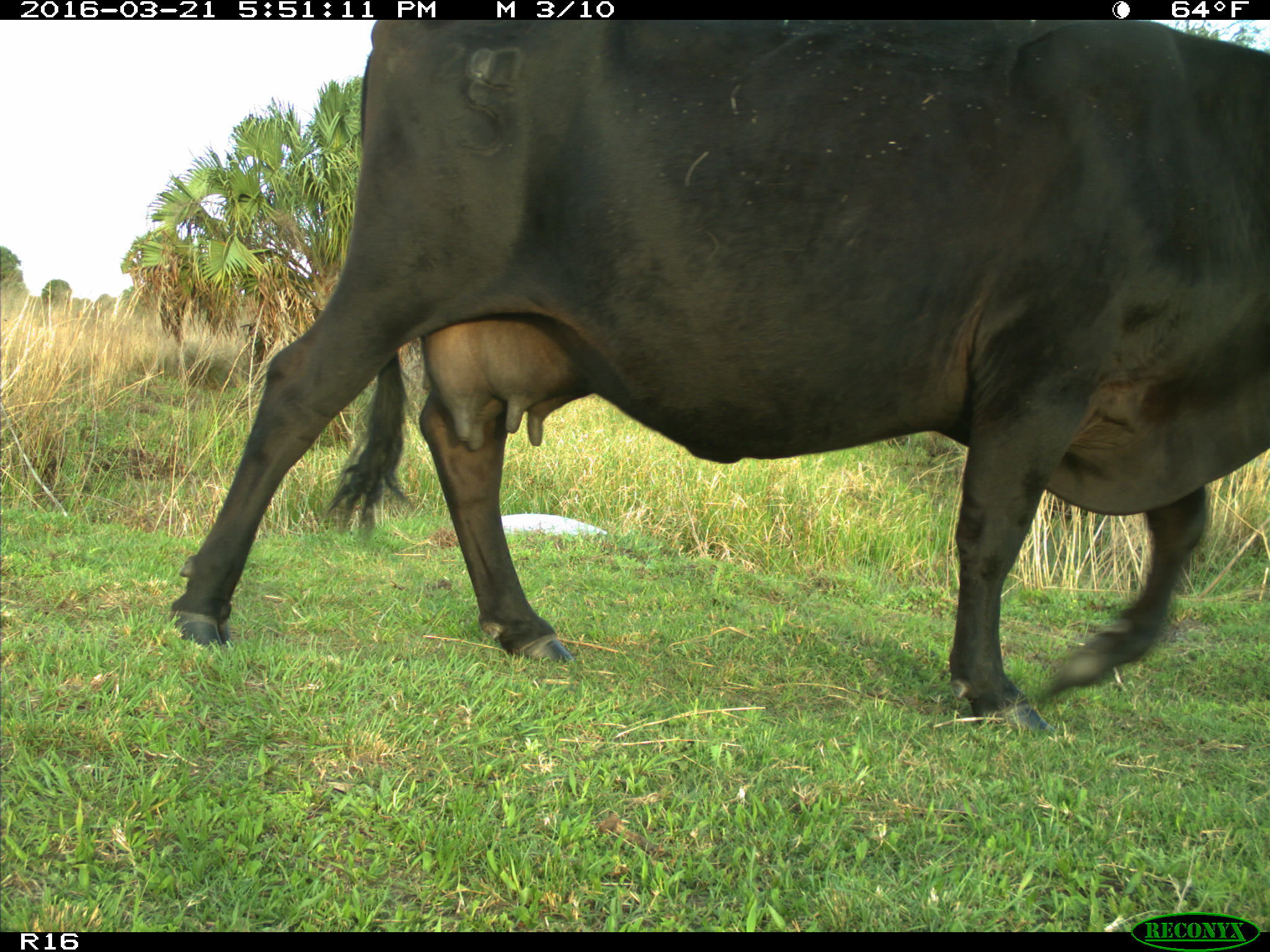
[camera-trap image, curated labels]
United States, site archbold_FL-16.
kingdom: Animalia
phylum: Chordata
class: Mammalia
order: Artiodactyla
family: Bovidae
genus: Bos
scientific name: Bos taurus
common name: domestic cow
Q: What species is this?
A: Bos taurus (domestic cow).